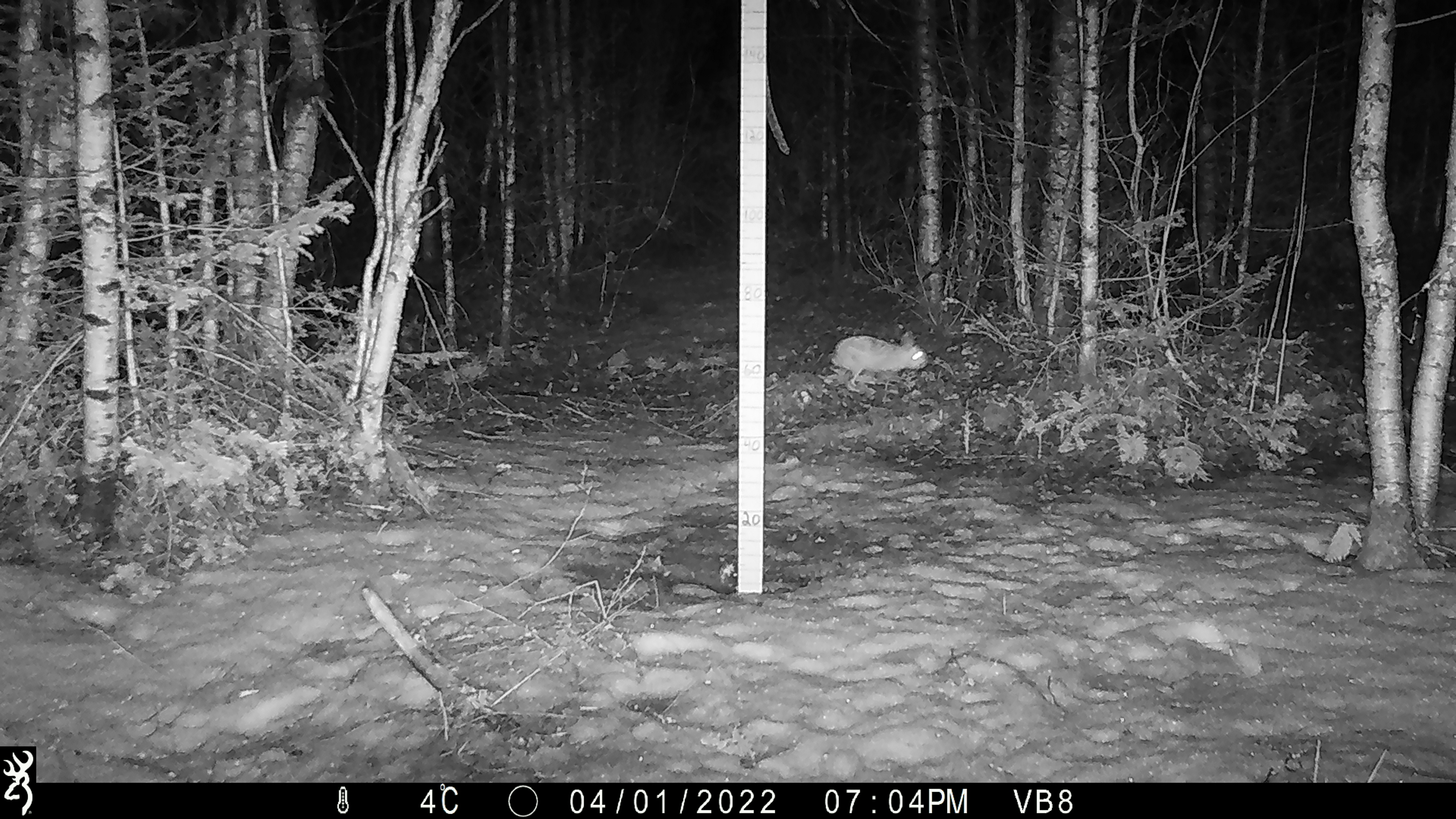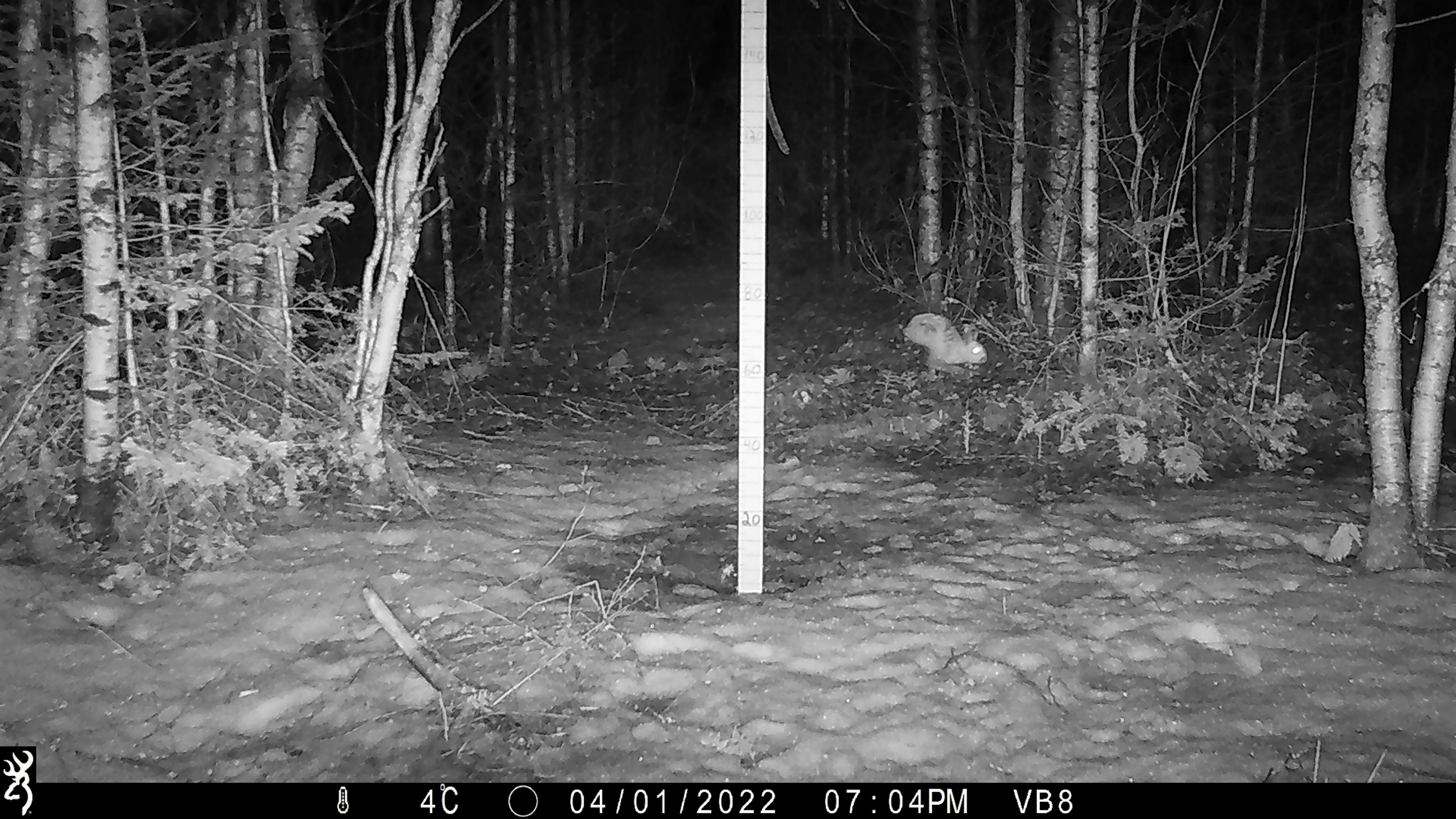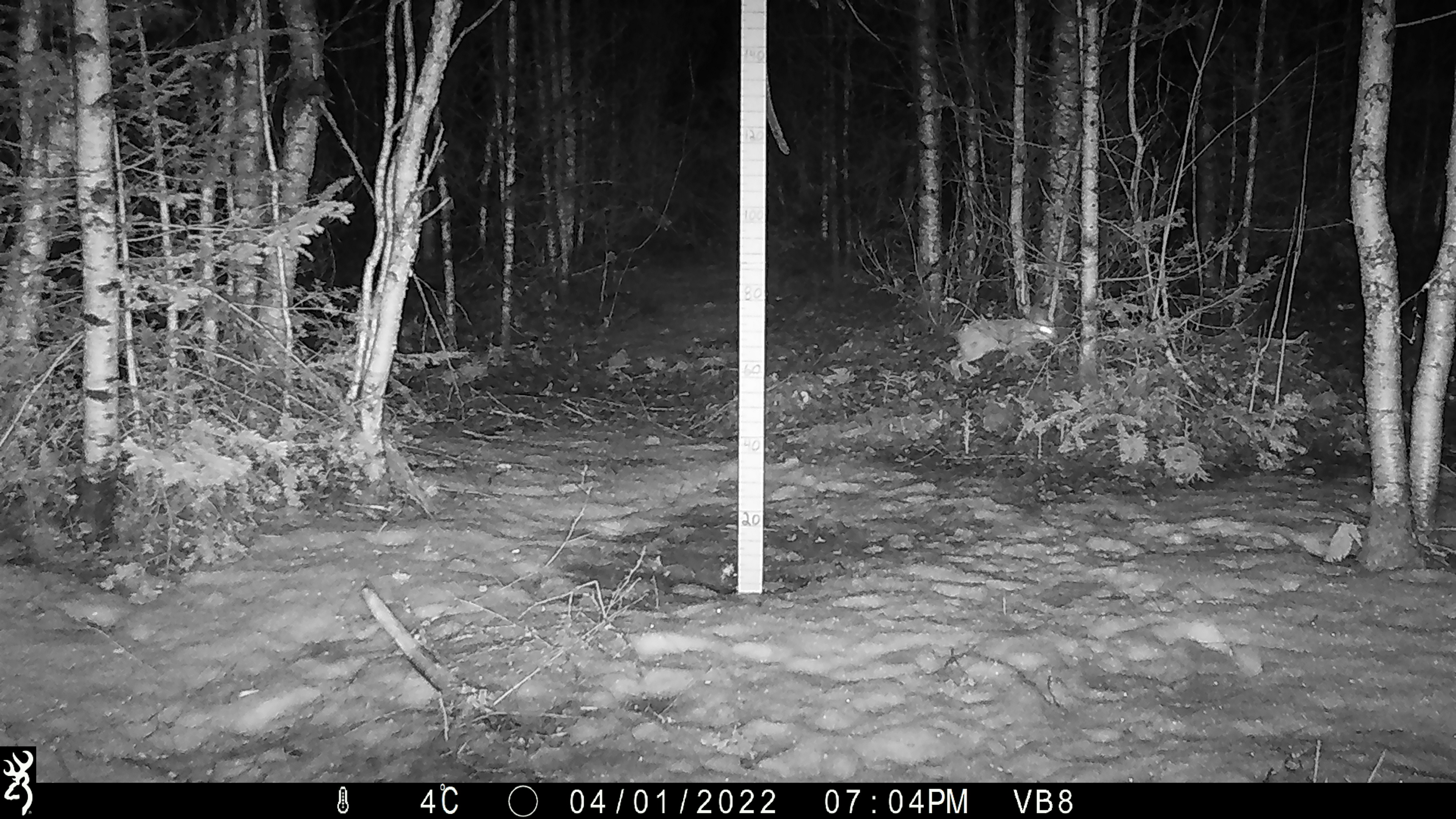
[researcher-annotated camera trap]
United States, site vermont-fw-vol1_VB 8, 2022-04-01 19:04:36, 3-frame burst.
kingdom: Animalia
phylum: Chordata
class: Mammalia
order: Lagomorpha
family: Leporidae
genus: Lepus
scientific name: Lepus americanus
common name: snowshoe hare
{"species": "snowshoe hare (Lepus americanus)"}